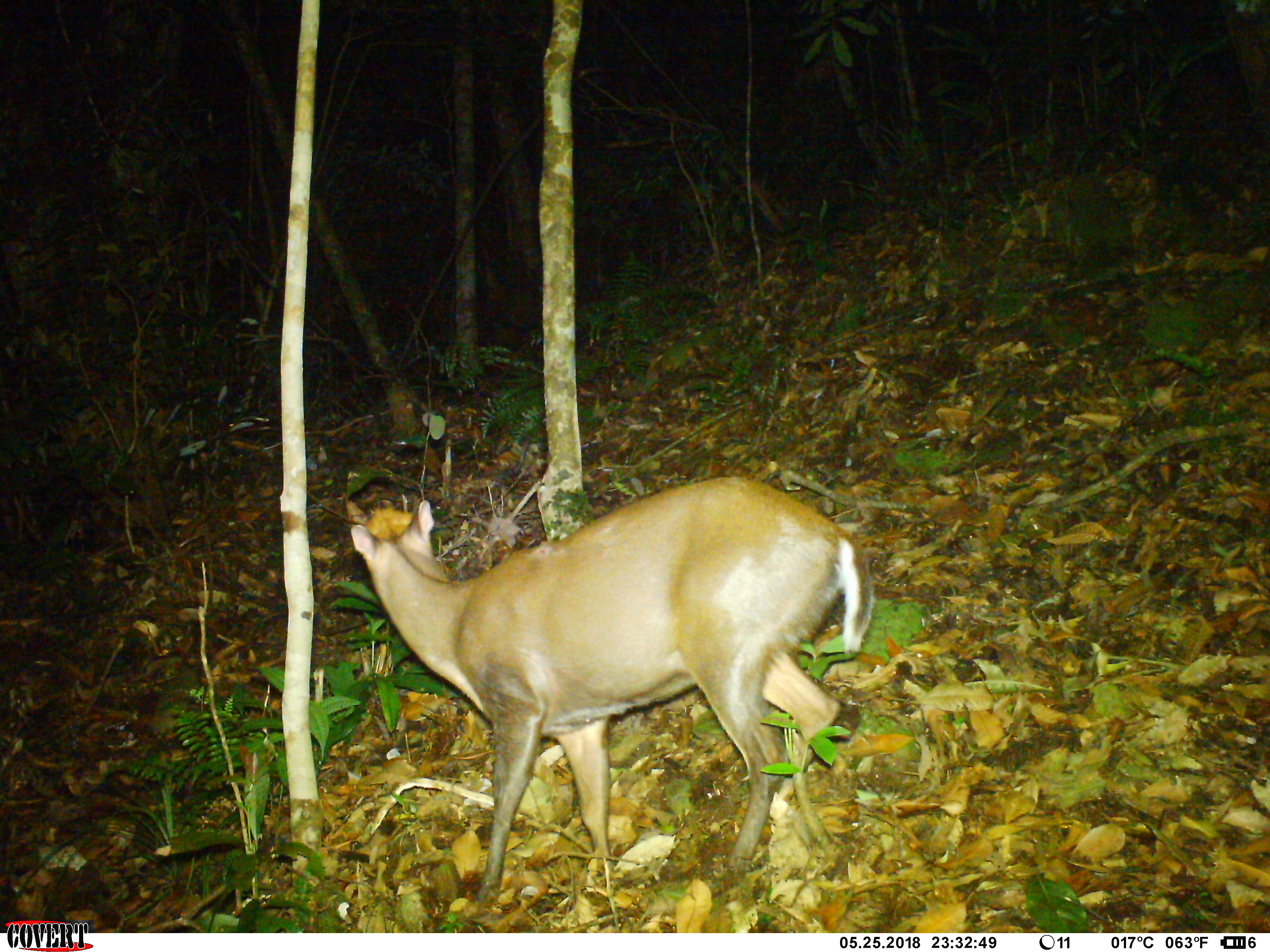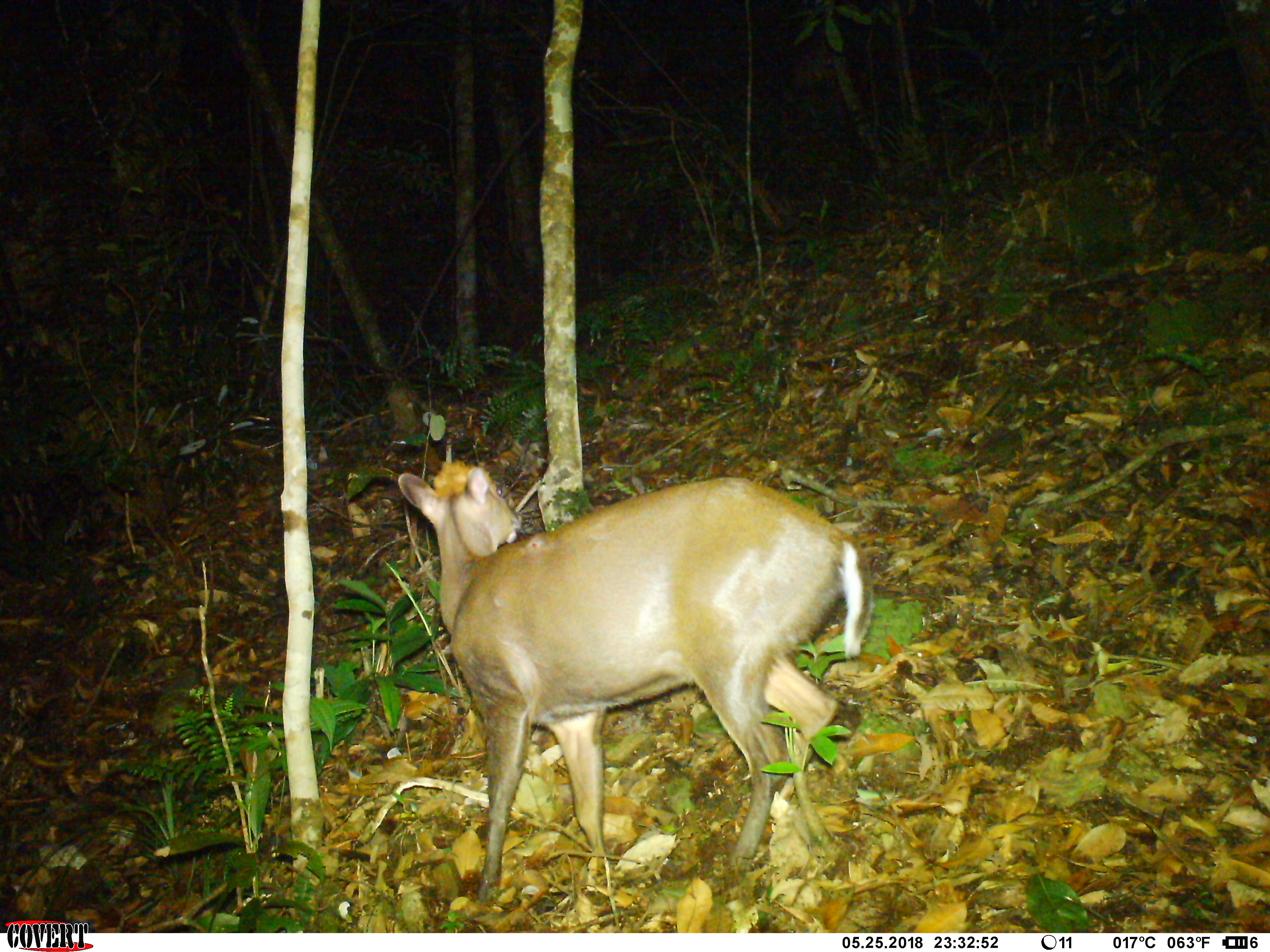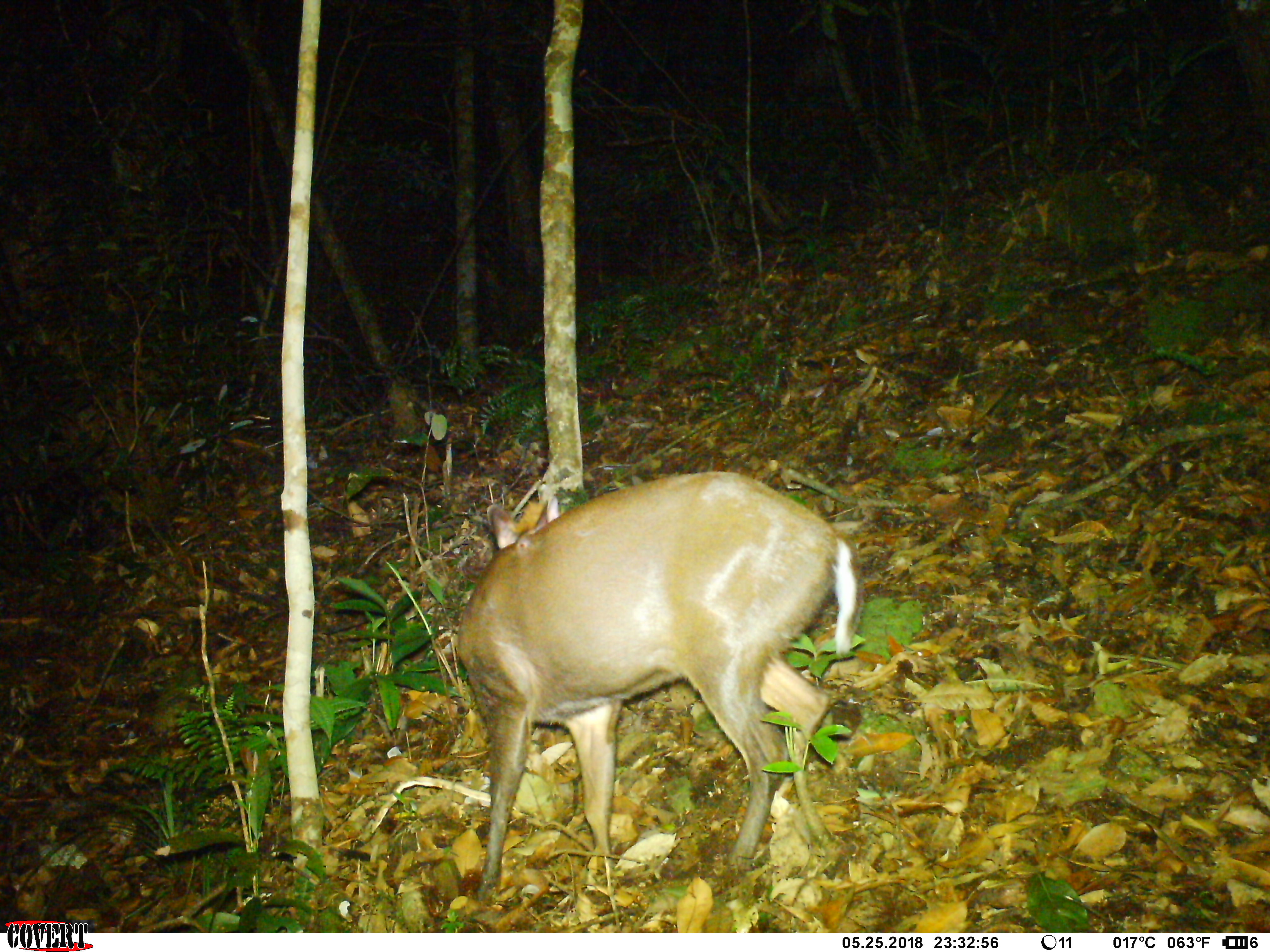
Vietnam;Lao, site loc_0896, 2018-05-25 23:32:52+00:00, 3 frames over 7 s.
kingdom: Animalia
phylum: Chordata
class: Mammalia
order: Artiodactyla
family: Cervidae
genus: Muntiacus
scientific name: Muntiacus rooseveltorum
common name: roosevelt's muntjac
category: roosevelts muntjac group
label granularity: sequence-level